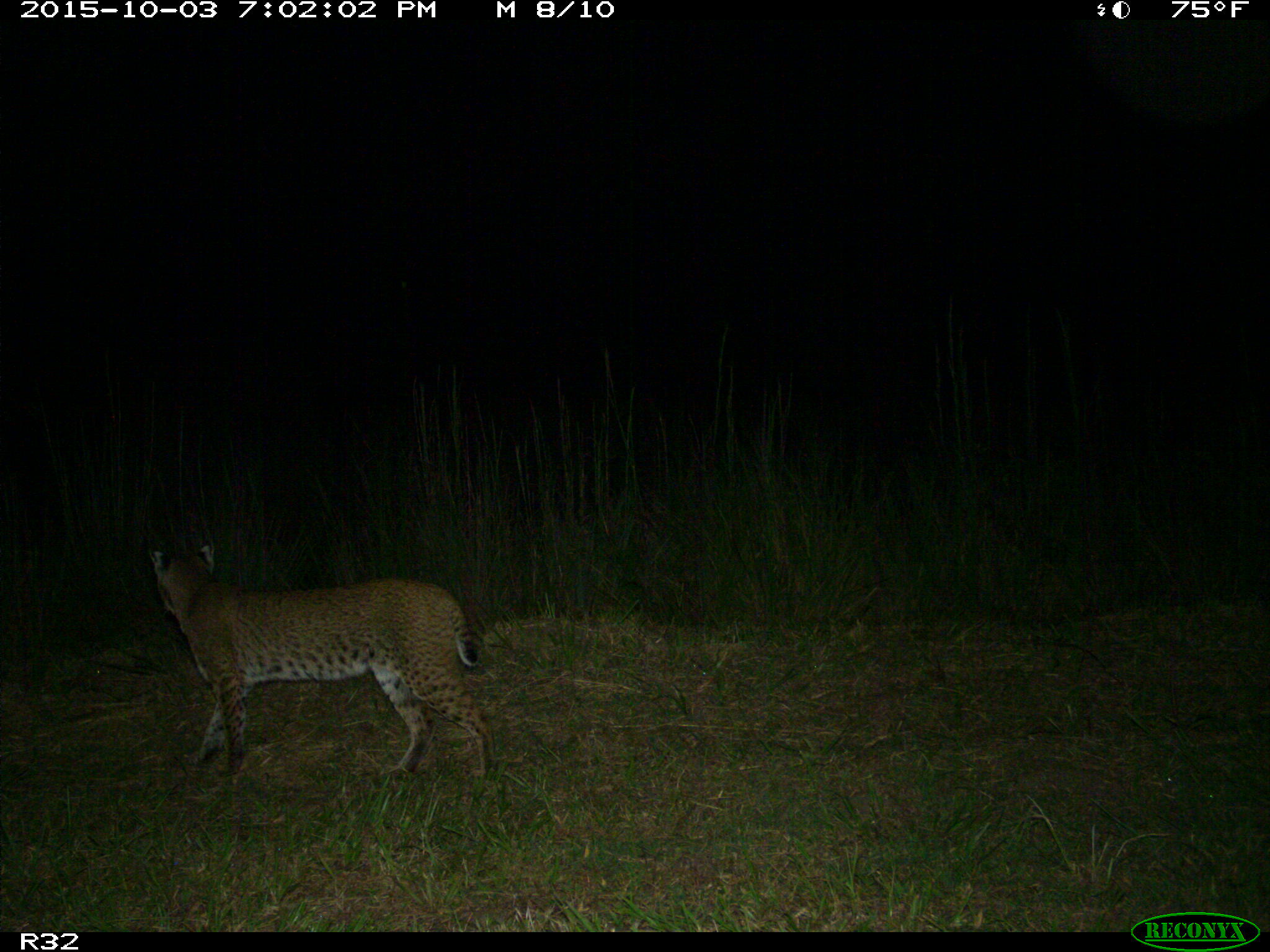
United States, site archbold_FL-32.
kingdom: Animalia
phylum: Chordata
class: Mammalia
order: Carnivora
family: Felidae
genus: Lynx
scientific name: Lynx rufus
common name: bobcat